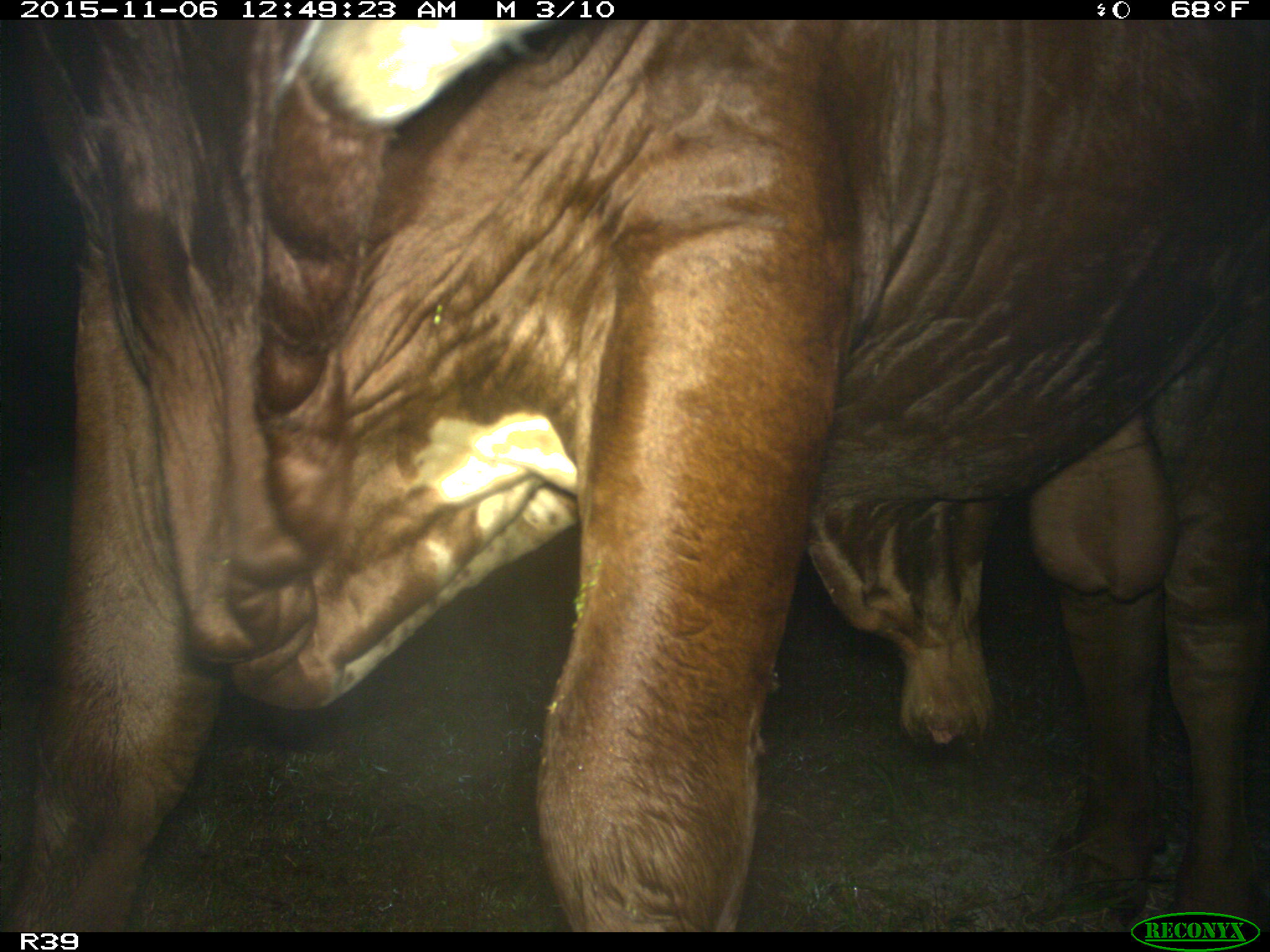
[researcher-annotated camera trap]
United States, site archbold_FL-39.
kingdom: Animalia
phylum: Chordata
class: Mammalia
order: Artiodactyla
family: Bovidae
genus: Bos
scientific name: Bos taurus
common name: domestic cow